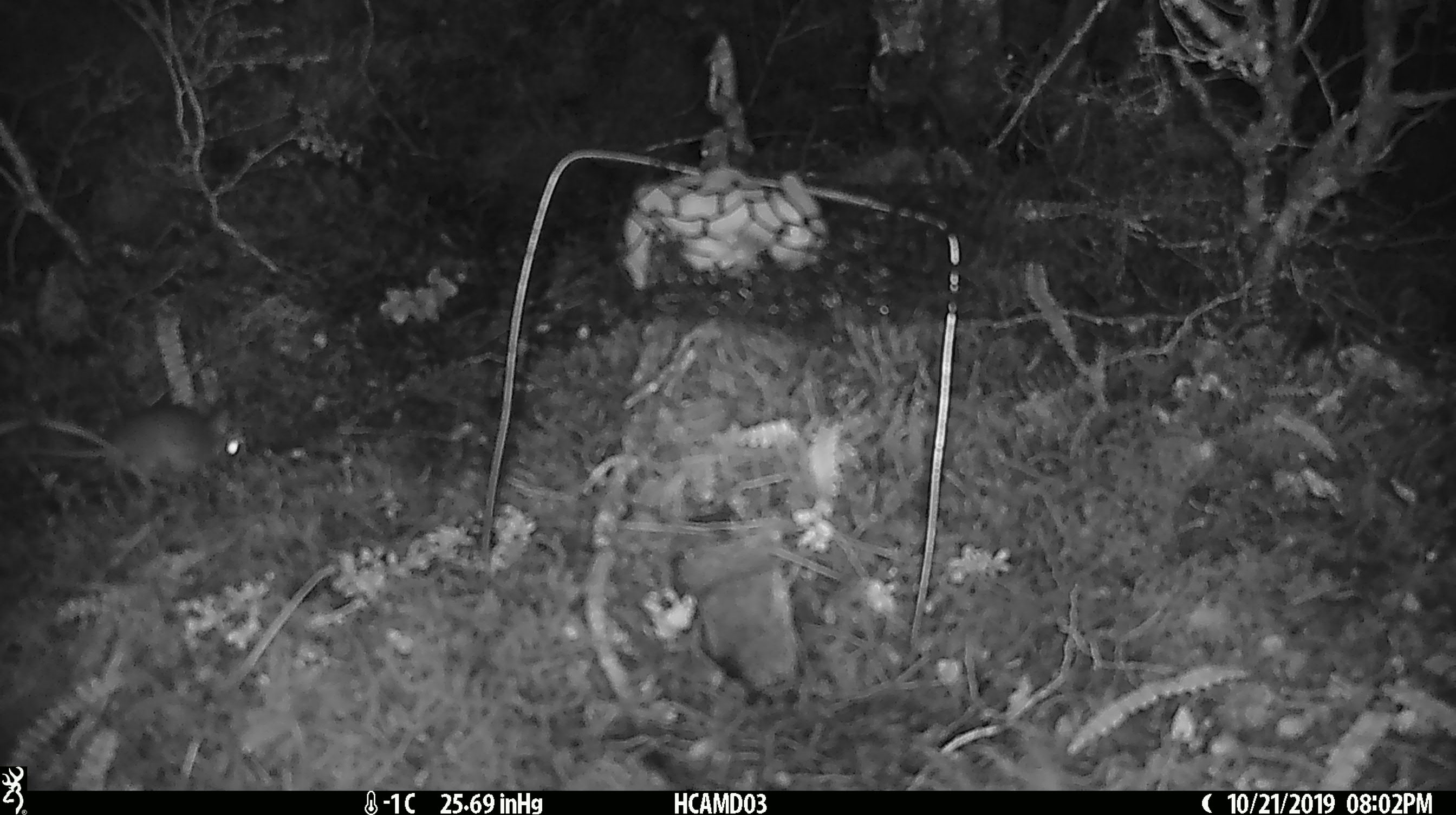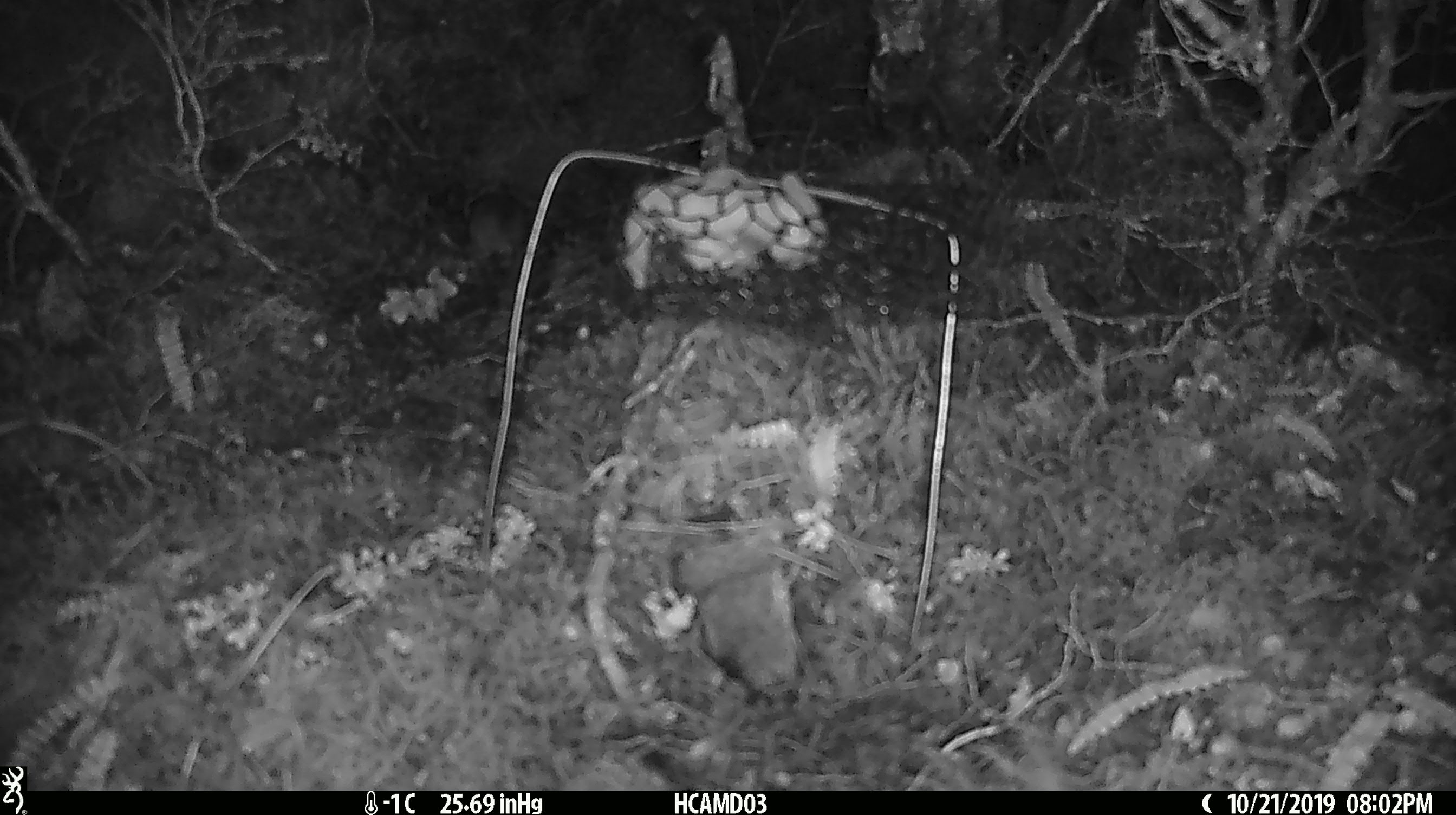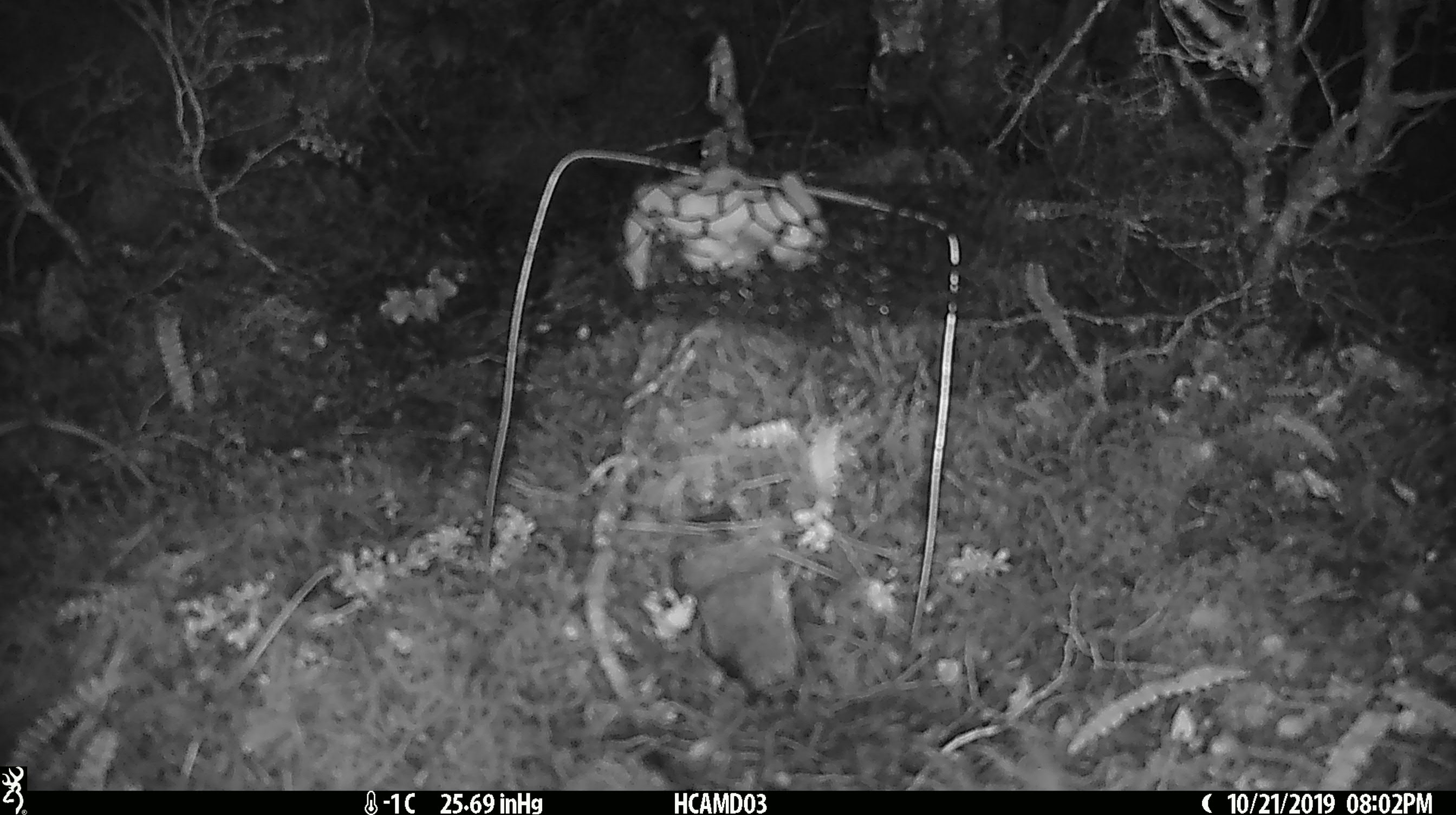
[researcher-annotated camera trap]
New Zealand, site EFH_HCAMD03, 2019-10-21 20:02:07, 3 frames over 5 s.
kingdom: Animalia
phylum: Chordata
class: Mammalia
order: Rodentia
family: Muridae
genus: Mus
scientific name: Mus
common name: mouse